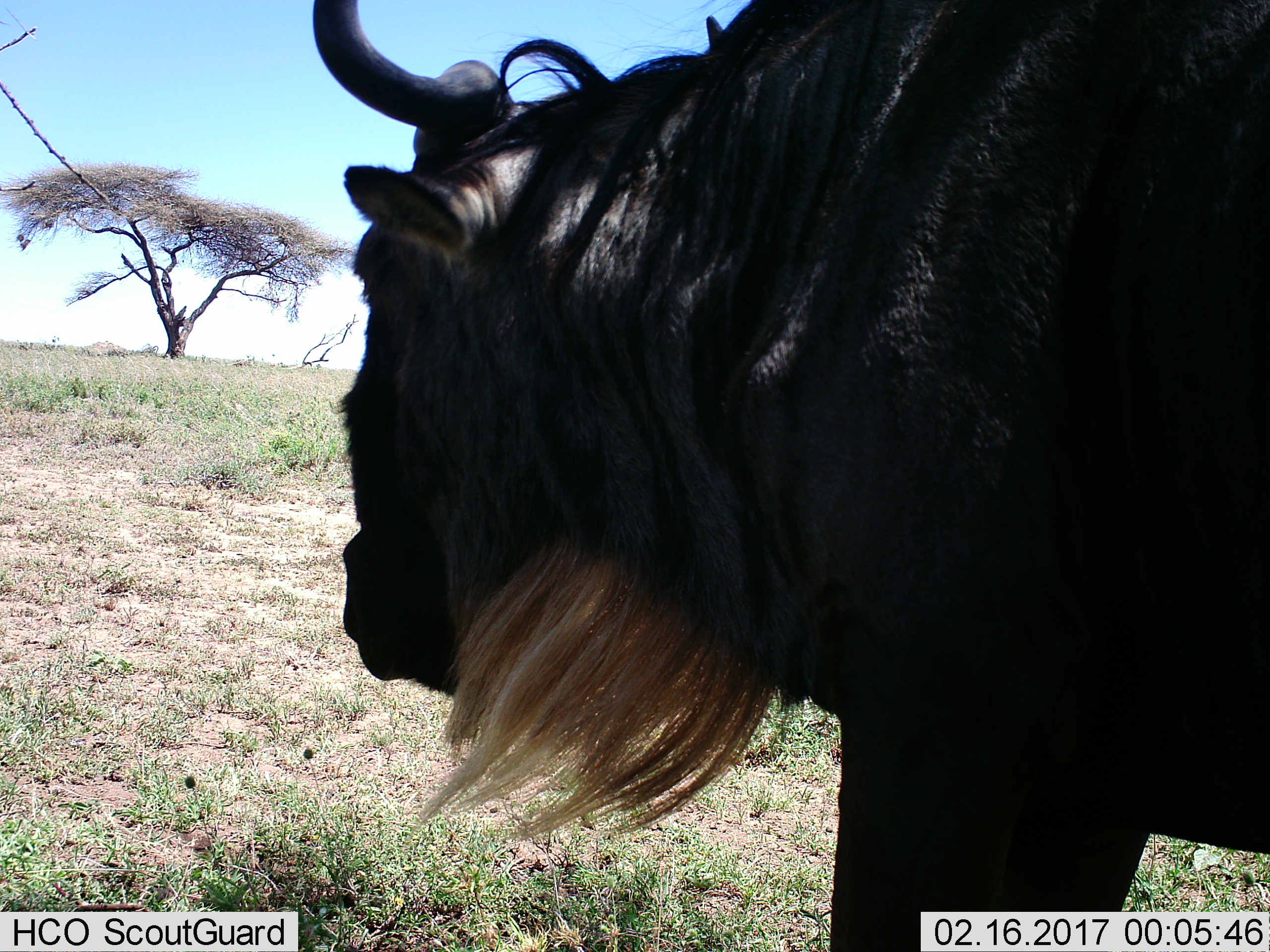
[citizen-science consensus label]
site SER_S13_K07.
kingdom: Animalia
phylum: Chordata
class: Mammalia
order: Artiodactyla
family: Bovidae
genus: Connochaetes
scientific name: Connochaetes taurinus taurinus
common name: blue wildebeest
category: wildebeestblue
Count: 1.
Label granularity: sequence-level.